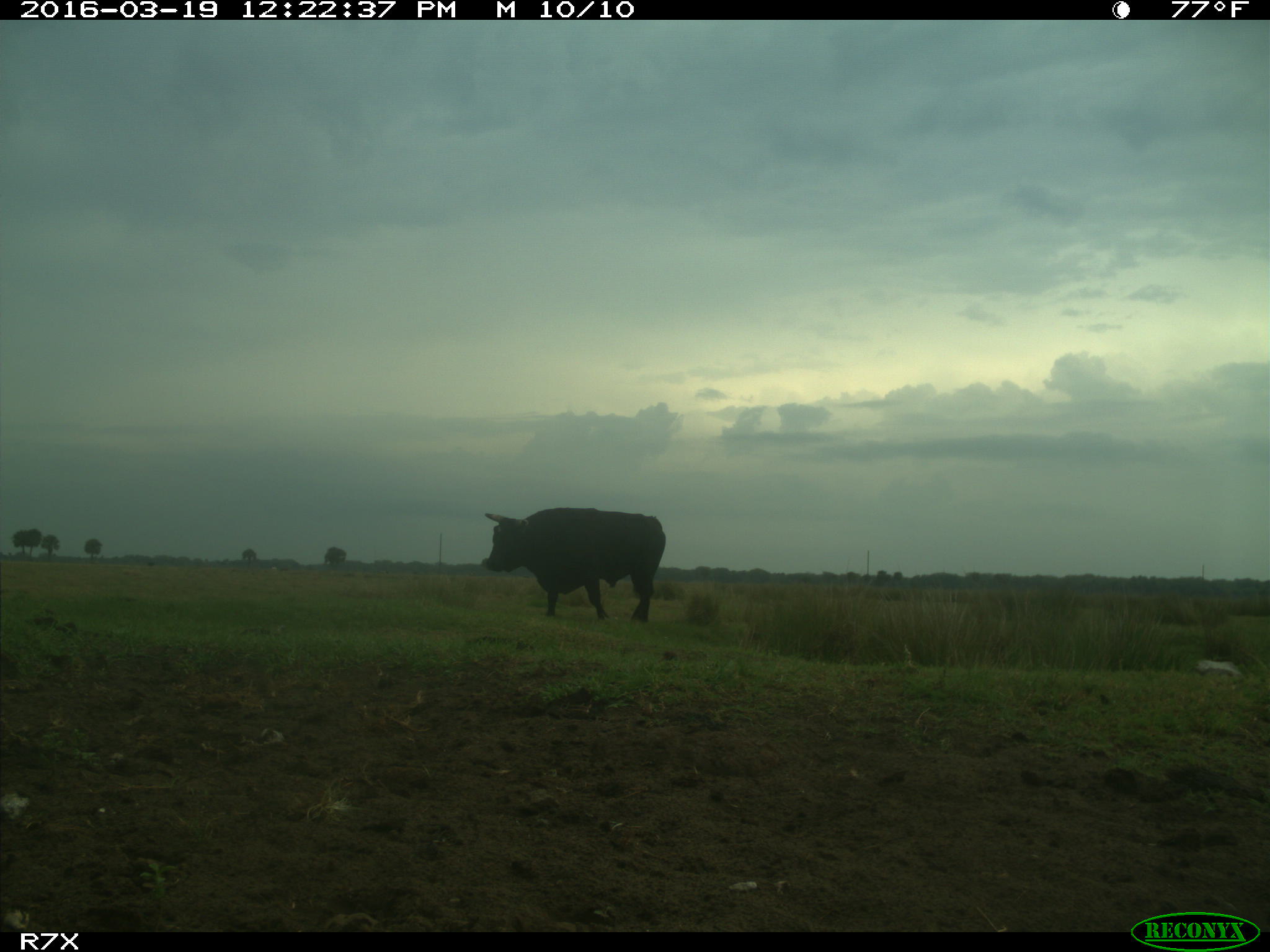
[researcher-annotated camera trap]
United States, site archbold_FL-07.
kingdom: Animalia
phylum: Chordata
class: Mammalia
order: Artiodactyla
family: Bovidae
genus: Bos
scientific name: Bos taurus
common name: domestic cow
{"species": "Bos taurus (domestic cow)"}